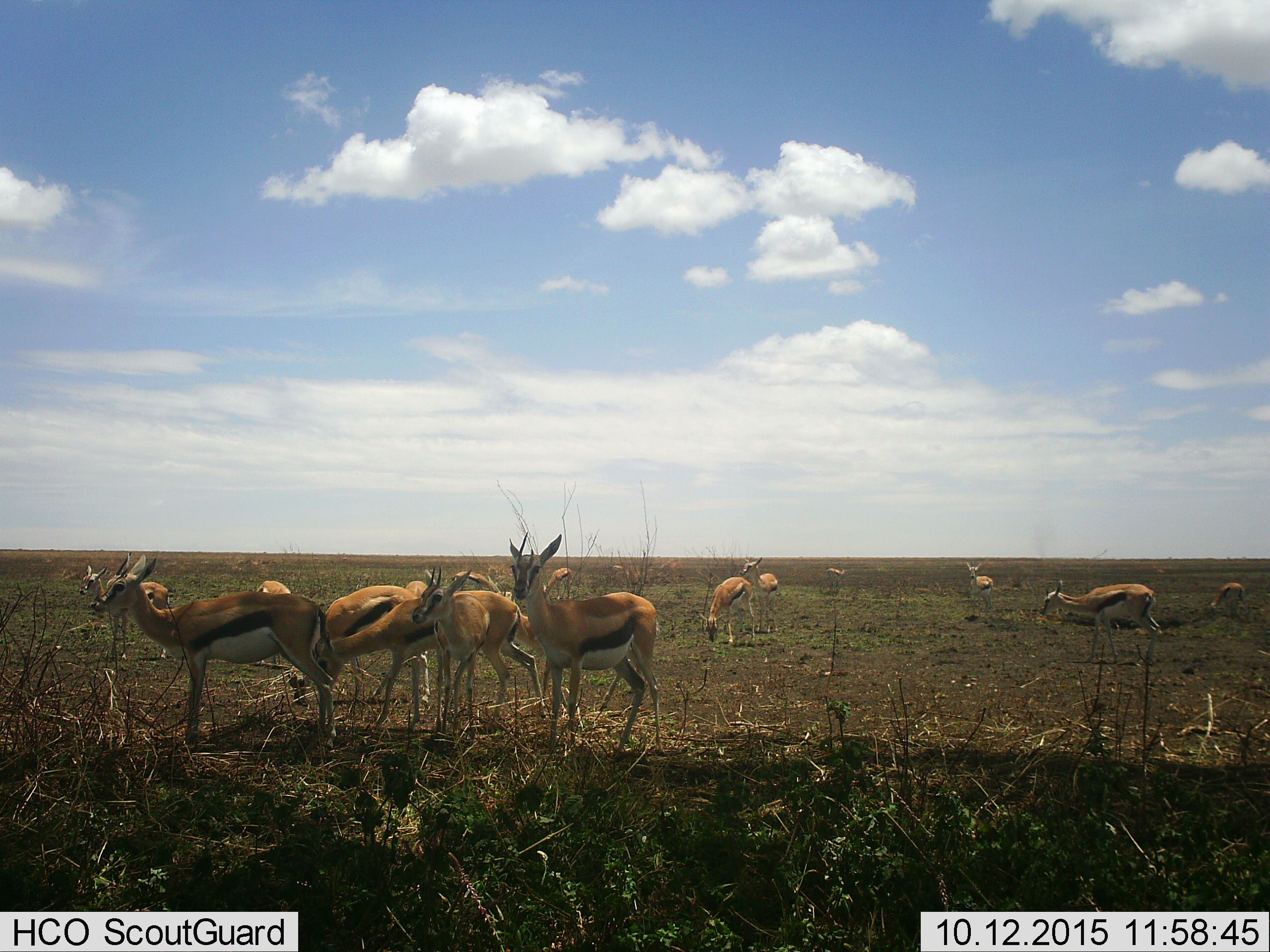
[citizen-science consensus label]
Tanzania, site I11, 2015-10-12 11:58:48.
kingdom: Animalia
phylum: Chordata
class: Mammalia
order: Artiodactyla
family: Bovidae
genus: Eudorcas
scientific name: Eudorcas thomsonii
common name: thomson's gazelle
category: gazellethomsons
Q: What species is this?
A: Gazellethomsons (thomson's gazelle) (Eudorcas thomsonii).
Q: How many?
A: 11-50.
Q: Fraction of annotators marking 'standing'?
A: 100%.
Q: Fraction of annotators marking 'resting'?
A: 11%.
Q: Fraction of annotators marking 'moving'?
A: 11%.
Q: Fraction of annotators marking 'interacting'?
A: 0%.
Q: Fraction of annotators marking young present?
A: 56%.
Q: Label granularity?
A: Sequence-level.